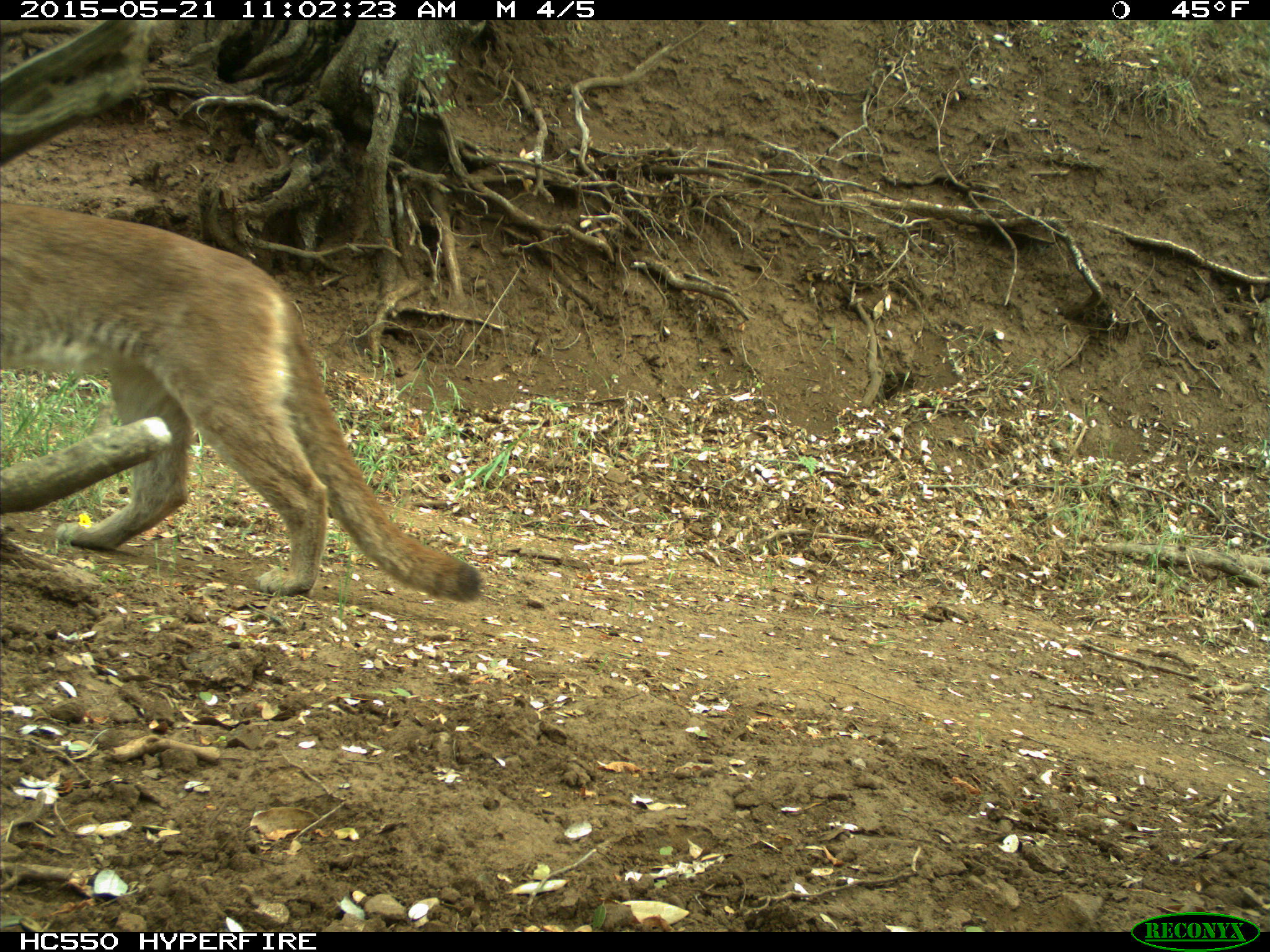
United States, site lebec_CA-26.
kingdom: Animalia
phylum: Chordata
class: Mammalia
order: Carnivora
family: Felidae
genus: Puma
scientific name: Puma concolor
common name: mountain lion